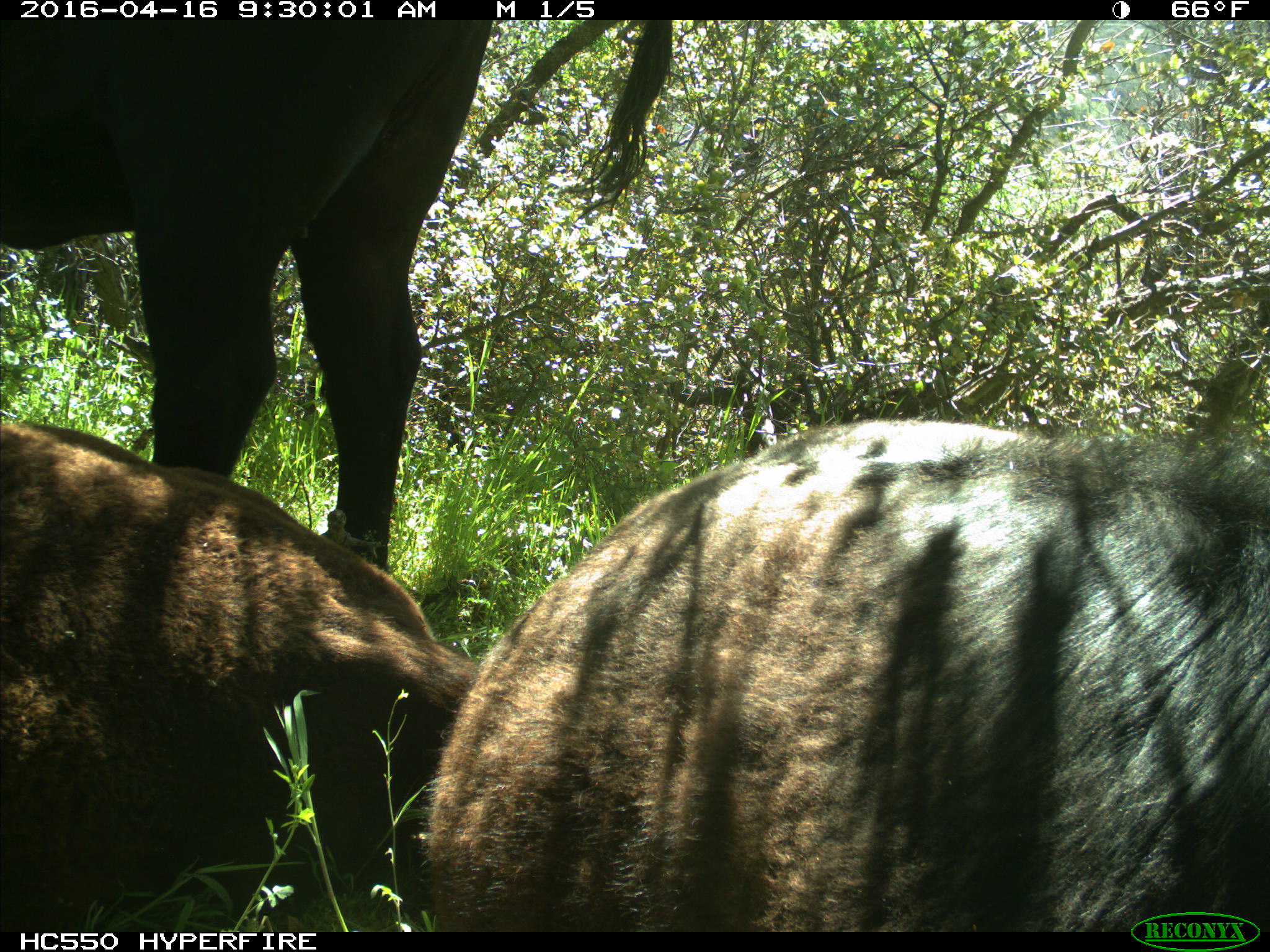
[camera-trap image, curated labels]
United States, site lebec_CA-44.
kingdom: Animalia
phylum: Chordata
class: Mammalia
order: Artiodactyla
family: Bovidae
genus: Bos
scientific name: Bos taurus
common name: domestic cow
Bos taurus (domestic cow).